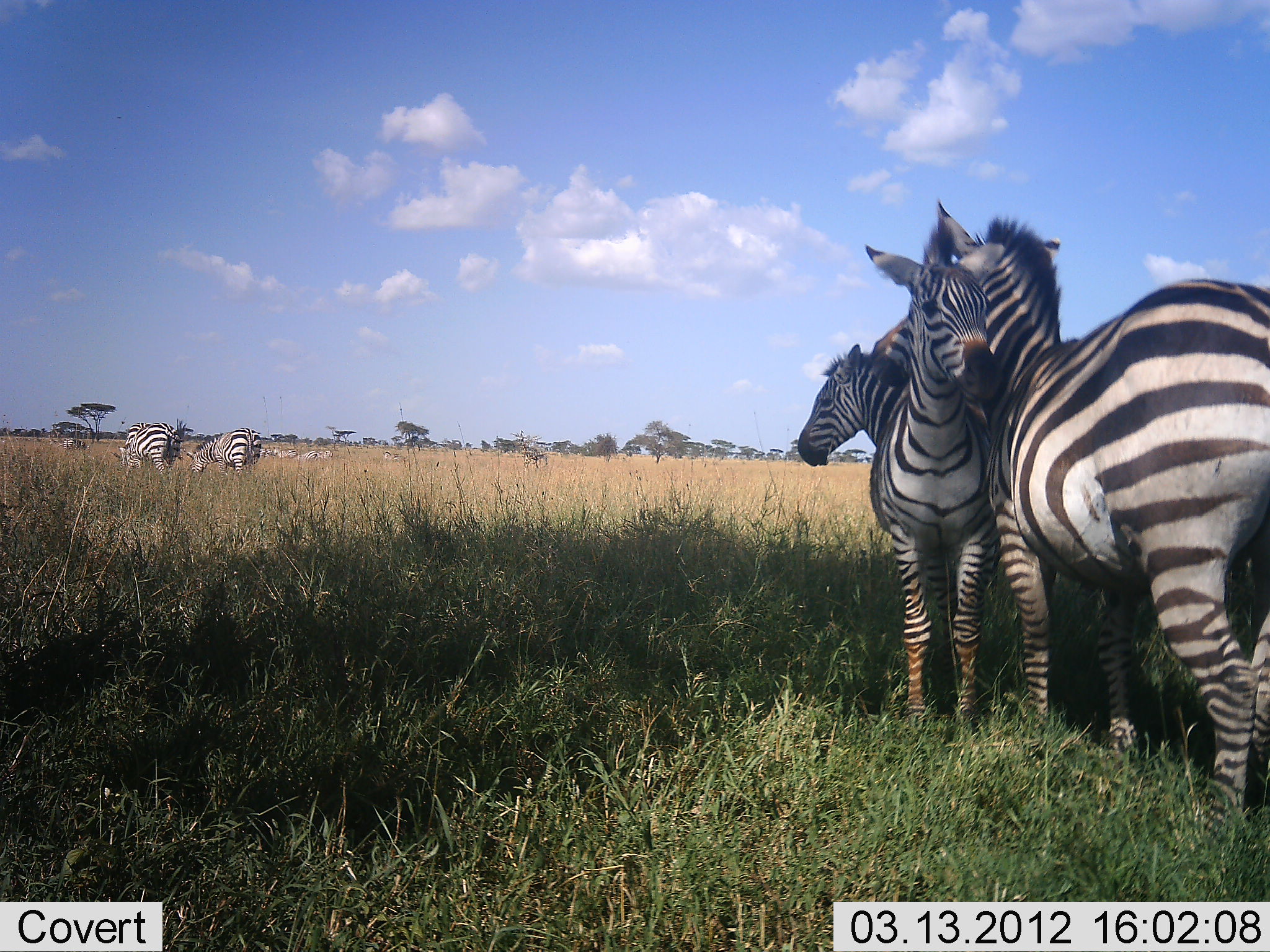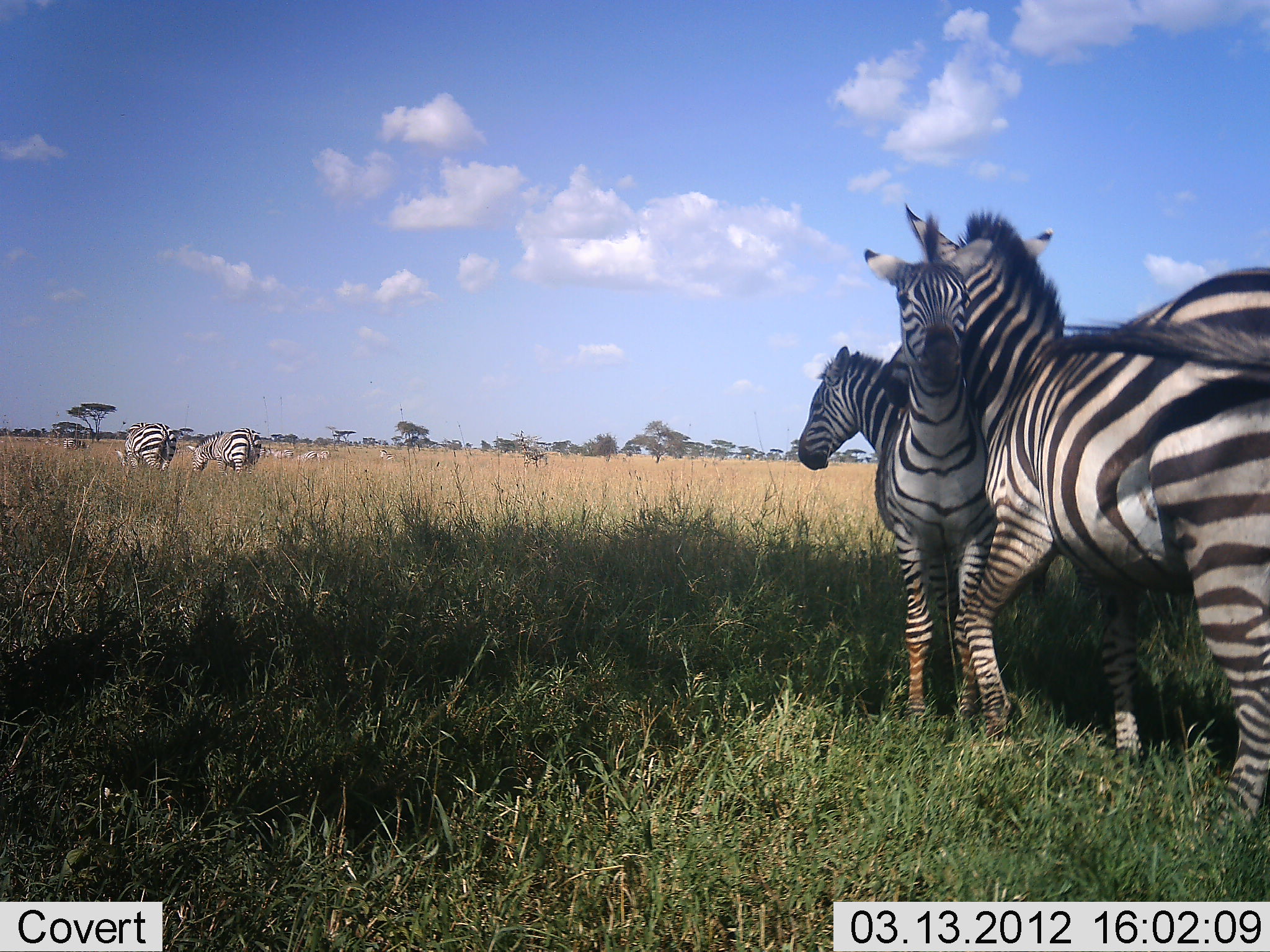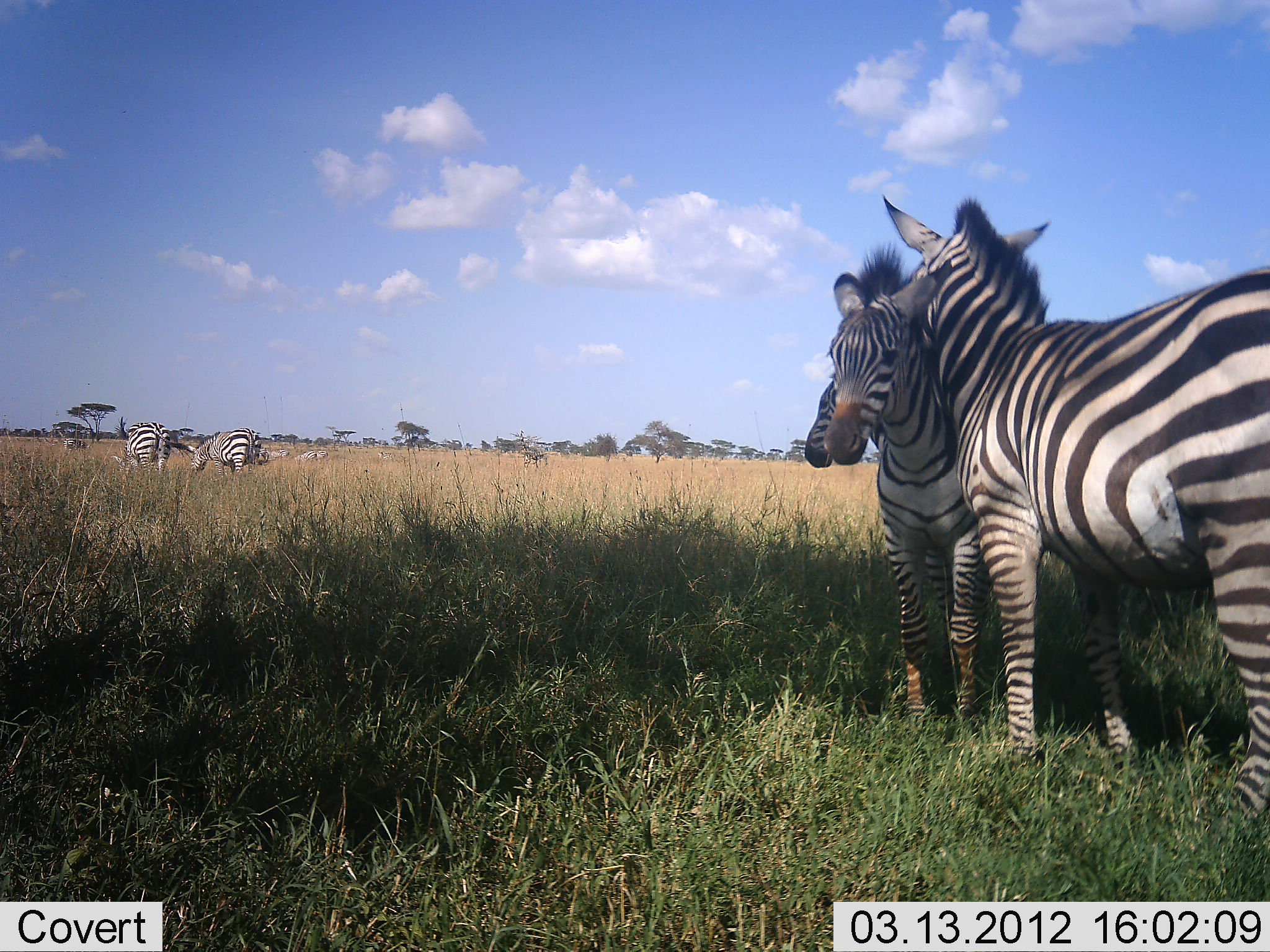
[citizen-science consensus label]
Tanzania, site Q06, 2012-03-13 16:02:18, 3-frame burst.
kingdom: Animalia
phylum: Chordata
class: Mammalia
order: Perissodactyla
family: Equidae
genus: Equus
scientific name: Equus quagga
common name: plains zebra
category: zebra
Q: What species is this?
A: Zebra (plains zebra) (Equus quagga).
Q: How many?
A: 6.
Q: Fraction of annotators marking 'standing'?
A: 55%.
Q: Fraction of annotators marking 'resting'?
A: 5%.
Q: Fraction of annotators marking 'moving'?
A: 20%.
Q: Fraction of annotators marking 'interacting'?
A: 75%.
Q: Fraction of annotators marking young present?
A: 5%.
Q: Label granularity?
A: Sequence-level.